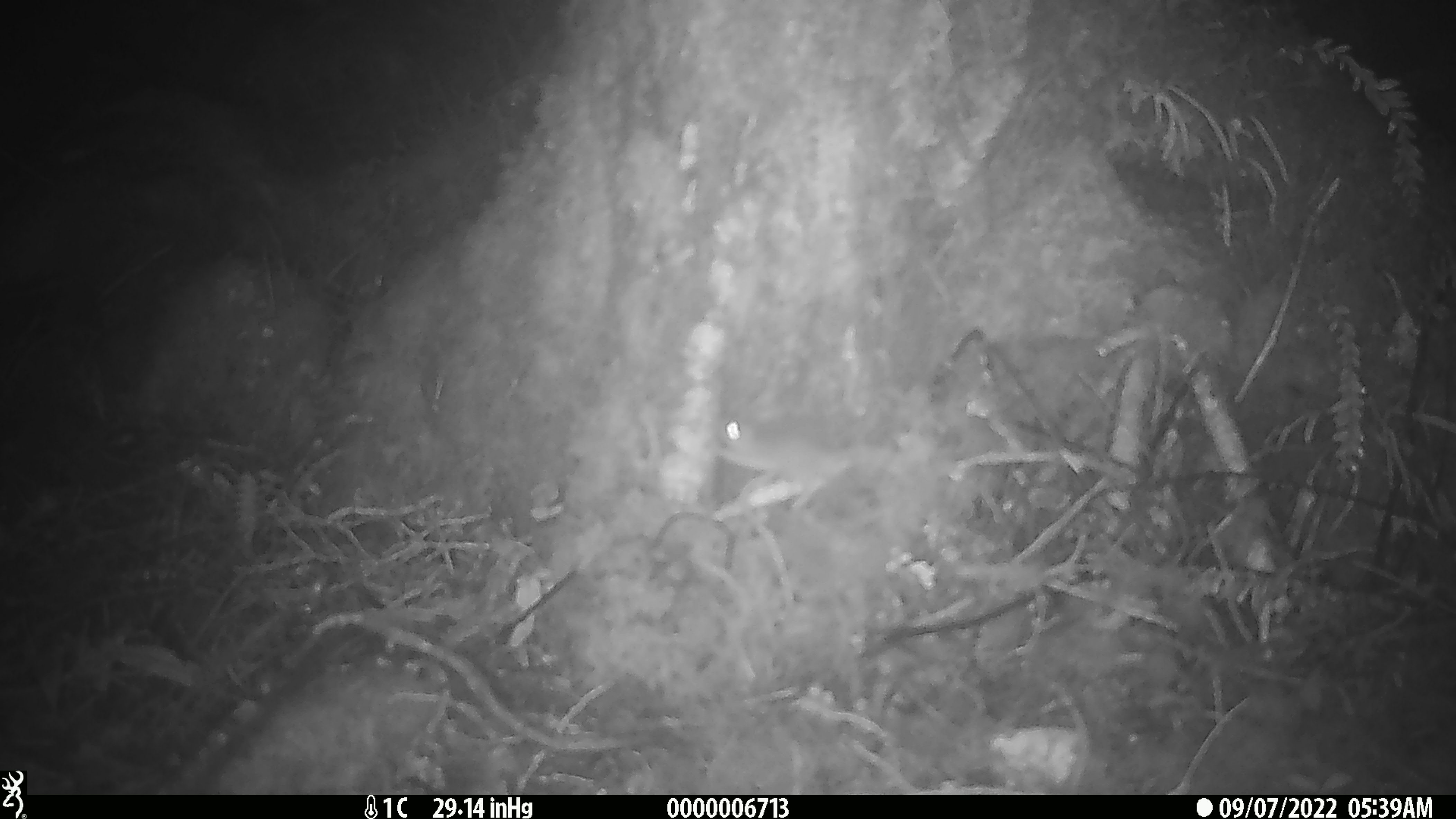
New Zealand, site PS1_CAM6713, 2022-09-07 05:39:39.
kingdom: Animalia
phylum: Chordata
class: Mammalia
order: Rodentia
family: Muridae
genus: Mus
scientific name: Mus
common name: mouse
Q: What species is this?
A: Mouse (Mus).